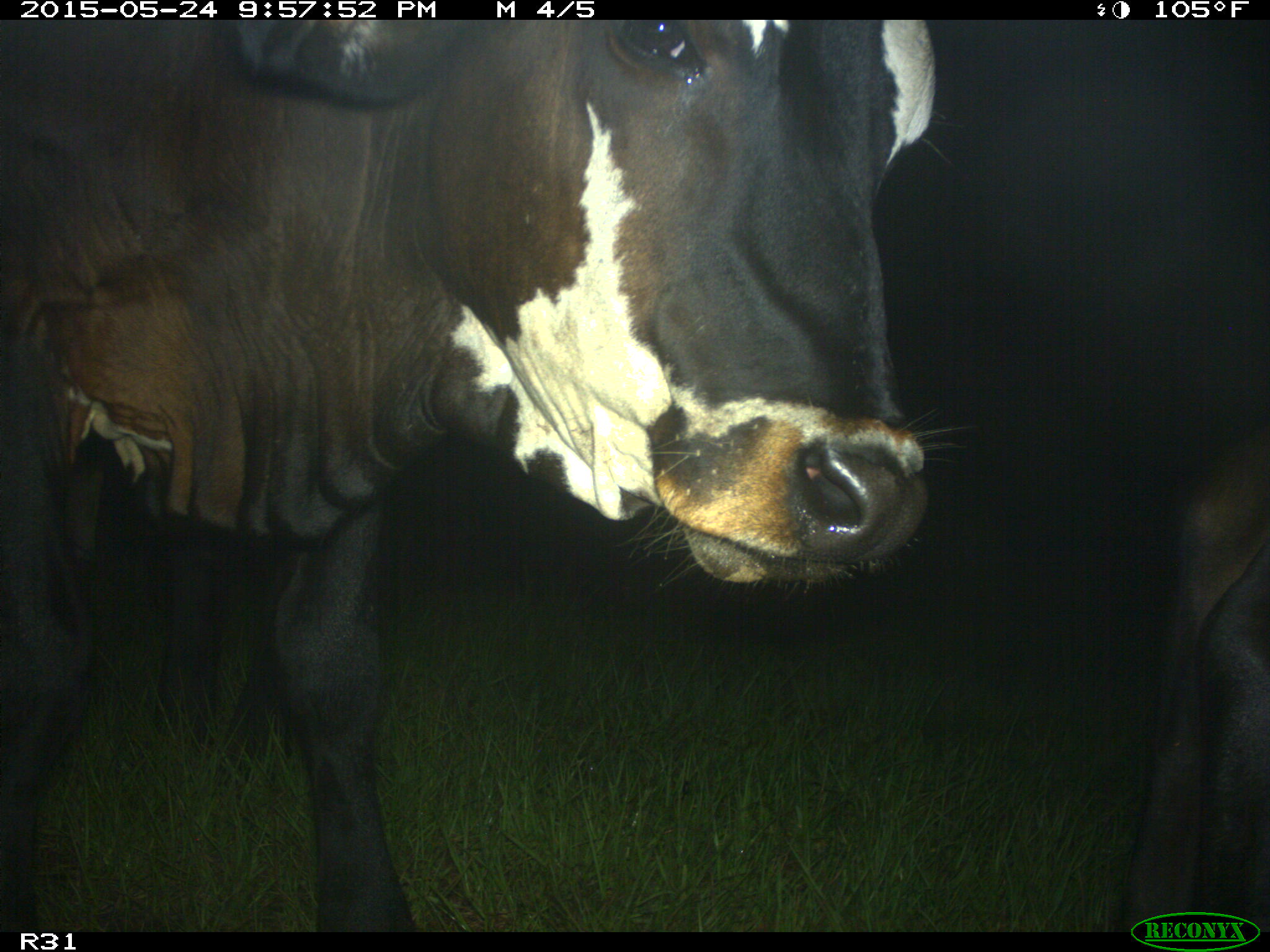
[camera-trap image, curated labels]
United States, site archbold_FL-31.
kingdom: Animalia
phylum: Chordata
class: Mammalia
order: Artiodactyla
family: Bovidae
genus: Bos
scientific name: Bos taurus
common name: domestic cow